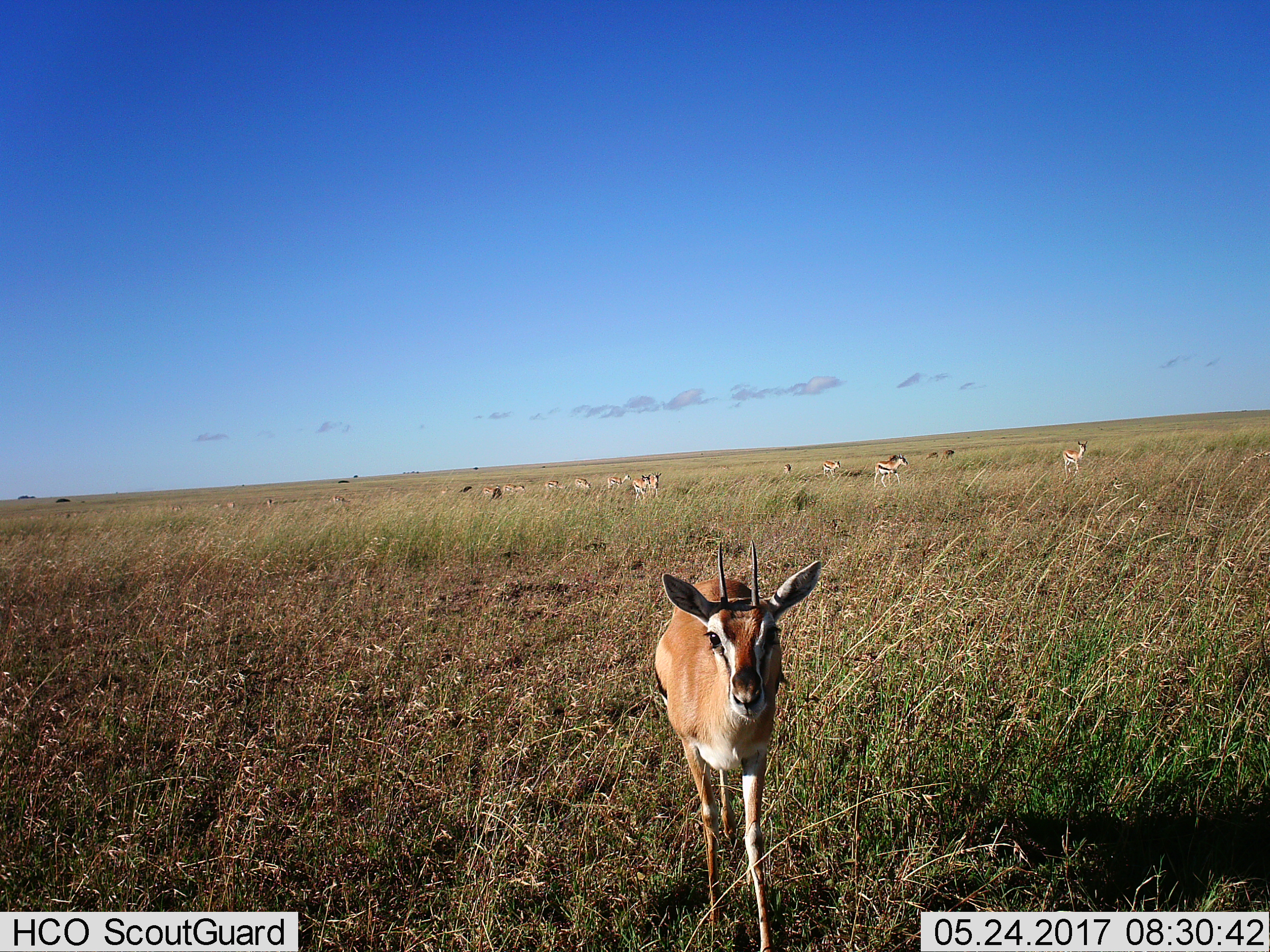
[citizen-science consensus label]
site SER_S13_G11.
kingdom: Animalia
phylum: Chordata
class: Mammalia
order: Artiodactyla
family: Bovidae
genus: Eudorcas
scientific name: Eudorcas thomsonii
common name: thomson's gazelle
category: gazellethomsons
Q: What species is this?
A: Gazellethomsons (thomson's gazelle) (Eudorcas thomsonii).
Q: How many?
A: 11-50.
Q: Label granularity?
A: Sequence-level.